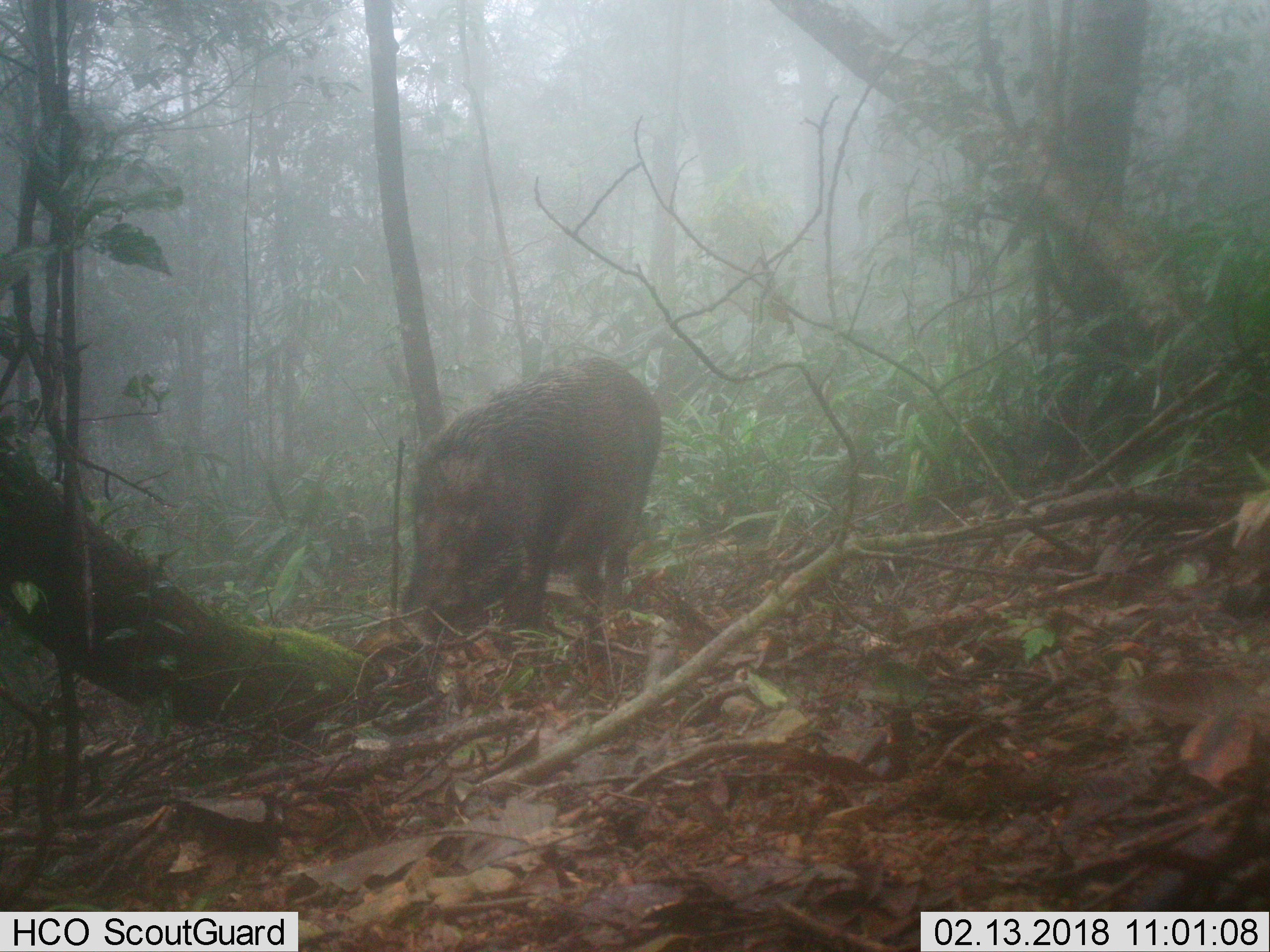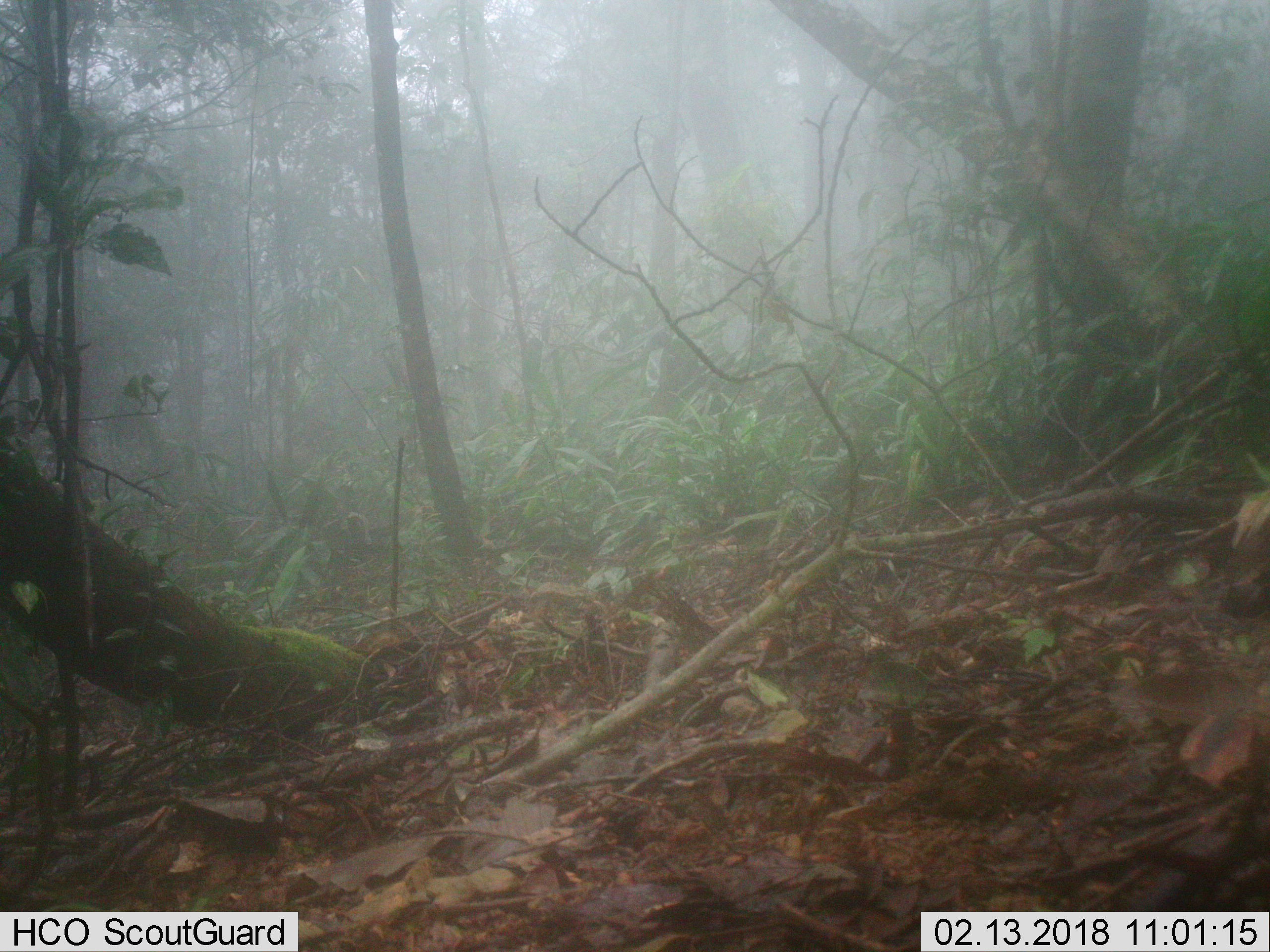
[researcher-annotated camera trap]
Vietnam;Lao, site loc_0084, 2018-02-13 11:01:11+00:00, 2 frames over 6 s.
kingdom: Animalia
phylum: Chordata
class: Mammalia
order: Artiodactyla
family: Suidae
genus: Sus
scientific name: Sus scrofa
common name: eurasian wild pig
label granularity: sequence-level